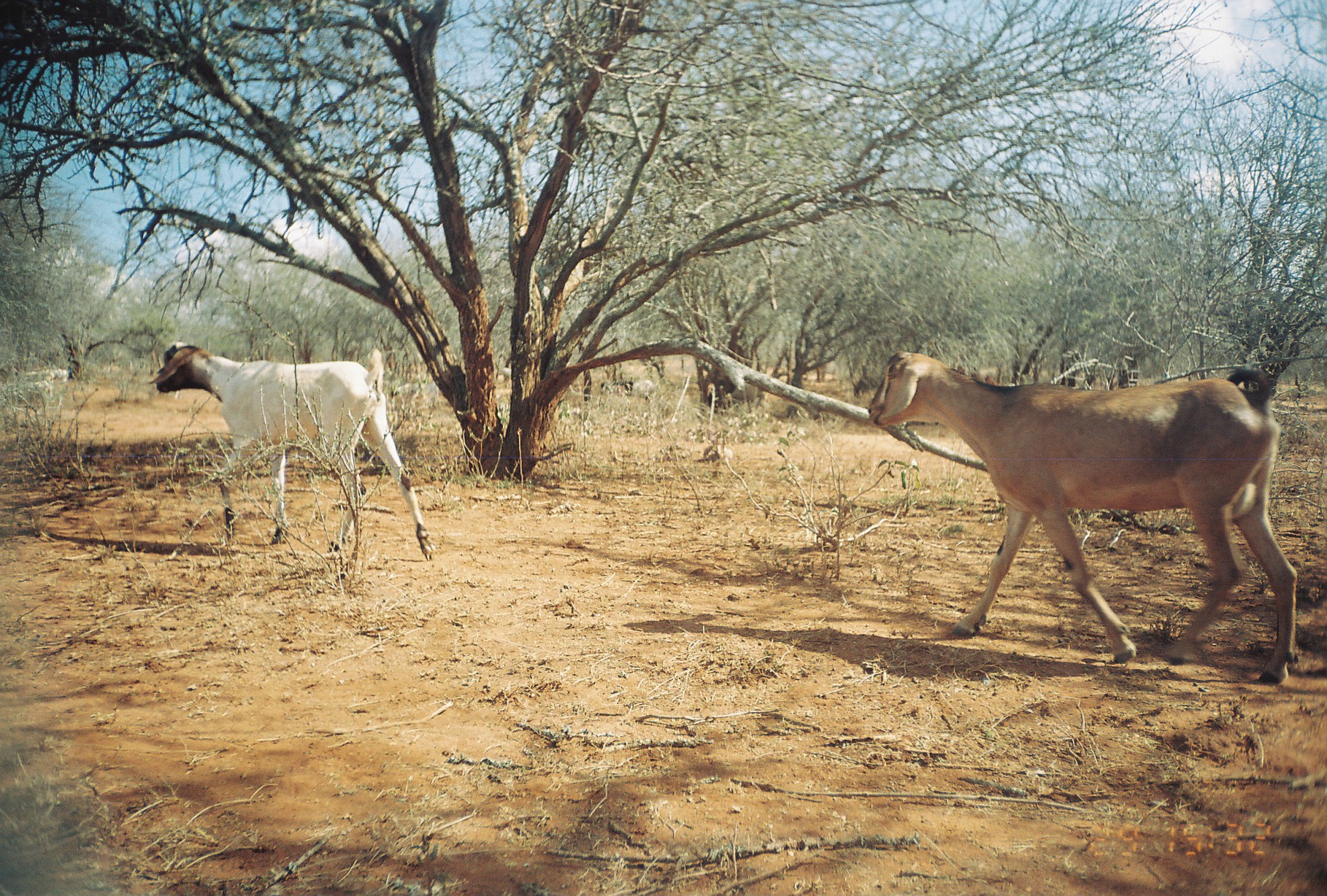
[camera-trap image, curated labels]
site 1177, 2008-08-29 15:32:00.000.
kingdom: Animalia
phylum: Chordata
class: Mammalia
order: Artiodactyla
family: Bovidae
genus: Capra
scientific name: Capra aegagrus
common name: wild goat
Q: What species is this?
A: Capra aegagrus (wild goat).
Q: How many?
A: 5.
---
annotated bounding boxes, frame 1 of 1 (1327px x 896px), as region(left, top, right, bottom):
capra aegagrus: region(866, 347, 1297, 686); region(148, 344, 434, 560)